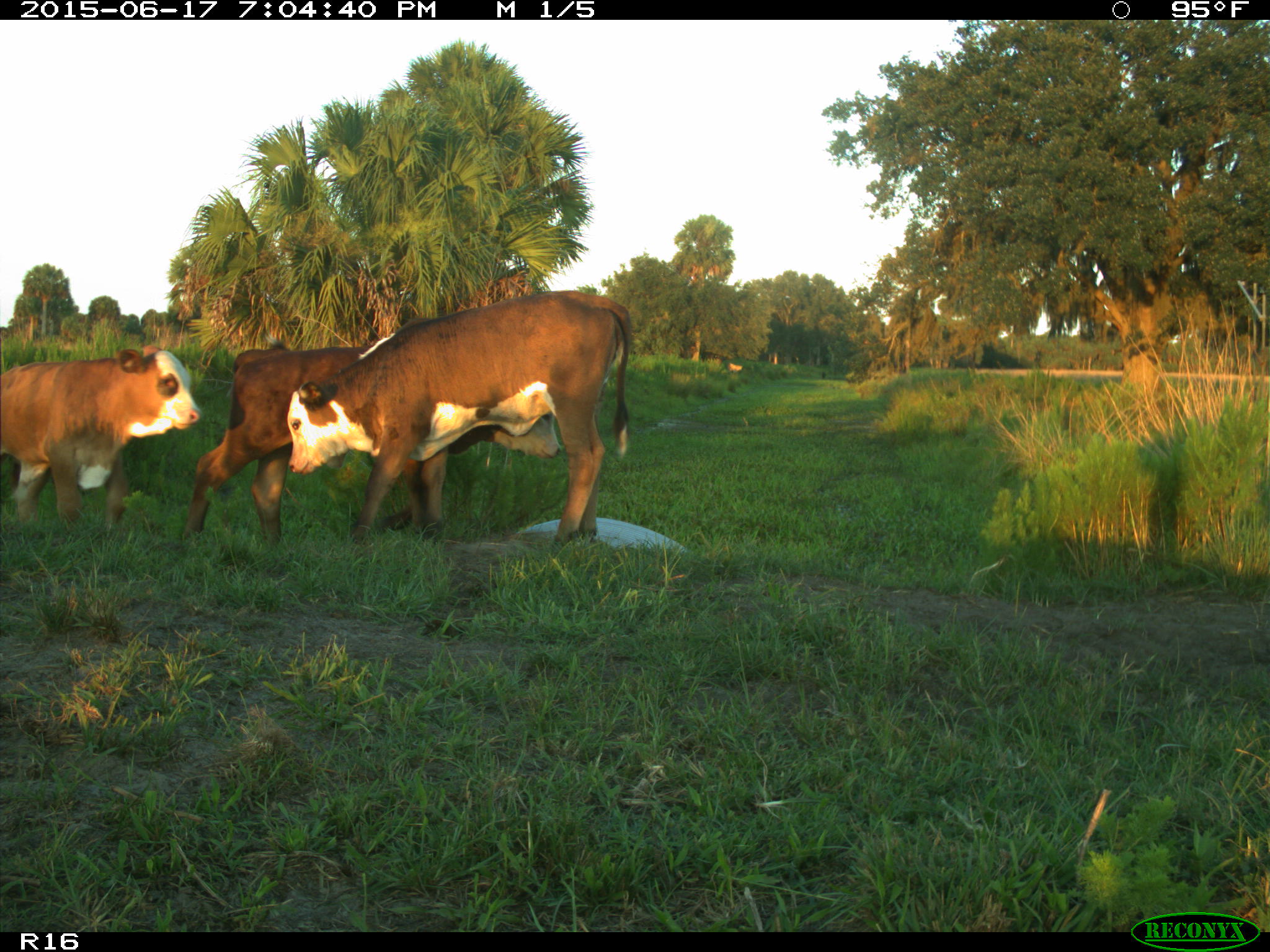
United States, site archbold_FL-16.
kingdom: Animalia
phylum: Chordata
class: Mammalia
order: Artiodactyla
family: Bovidae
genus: Bos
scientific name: Bos taurus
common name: domestic cow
Bos taurus (domestic cow).